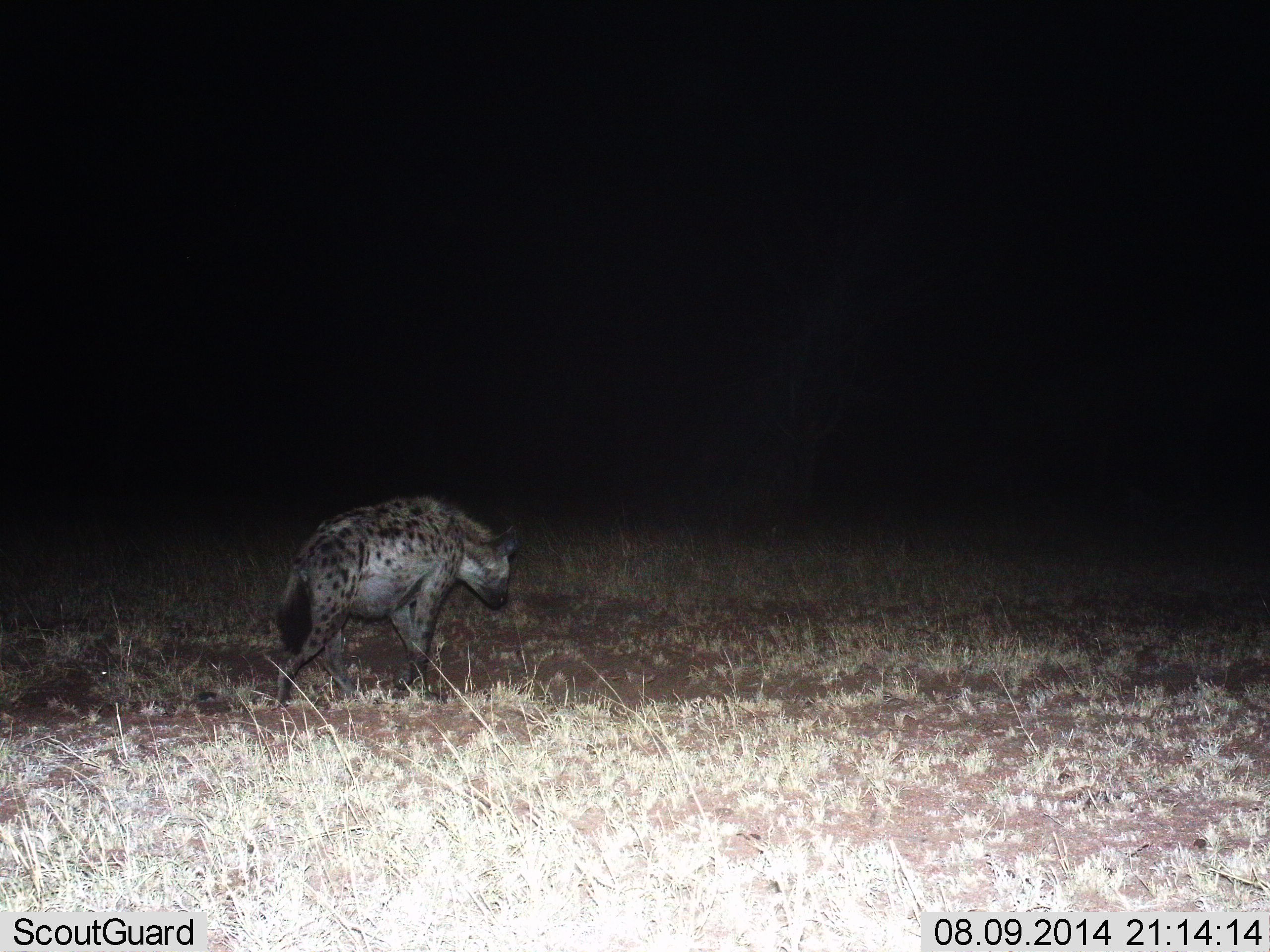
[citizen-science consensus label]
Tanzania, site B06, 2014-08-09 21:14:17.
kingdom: Animalia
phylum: Chordata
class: Mammalia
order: Carnivora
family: Hyaenidae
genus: Crocuta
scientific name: Crocuta crocuta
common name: spotted hyena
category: hyenaspotted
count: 1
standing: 10%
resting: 10%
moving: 90%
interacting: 0%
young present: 0%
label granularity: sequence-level